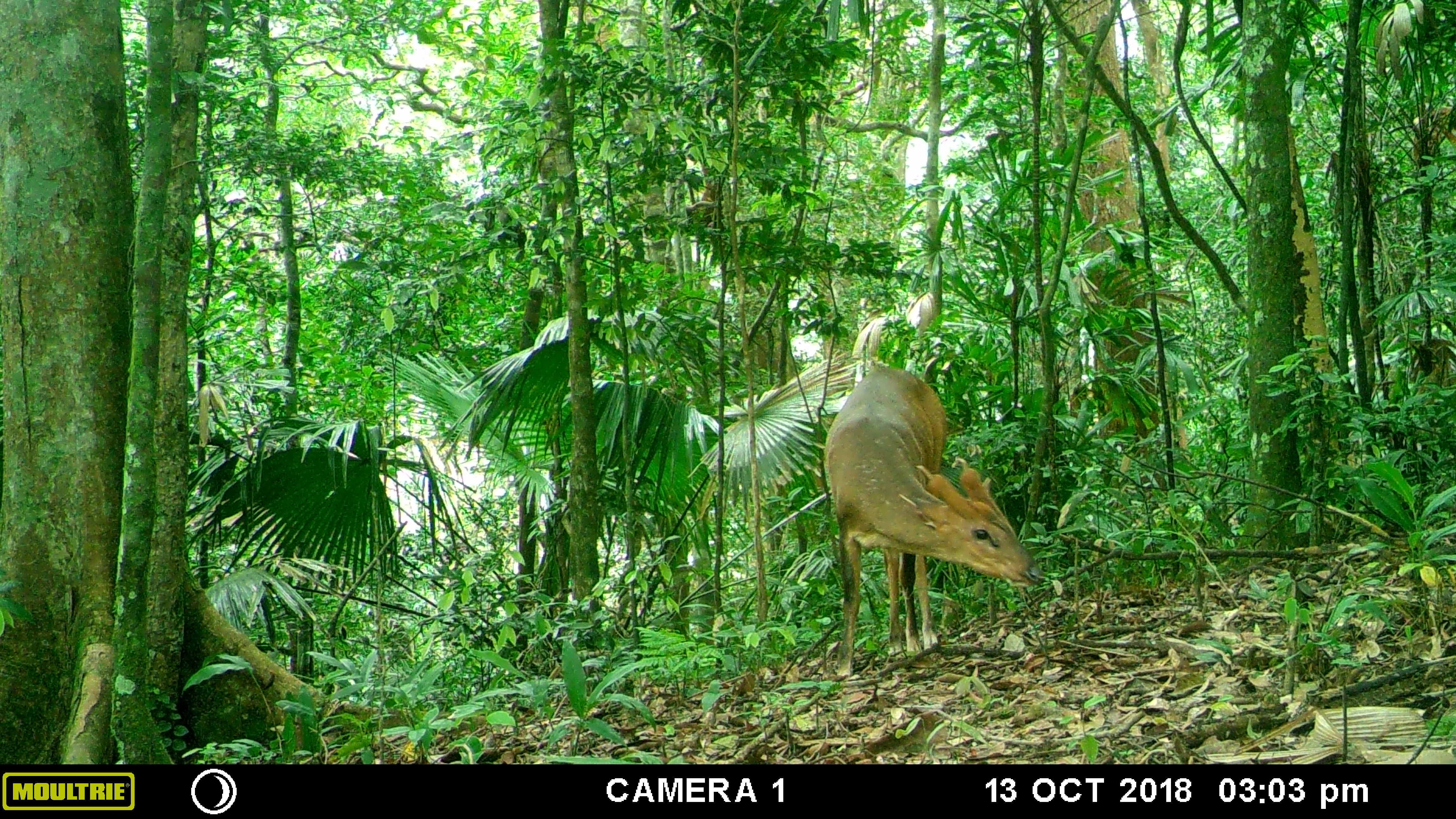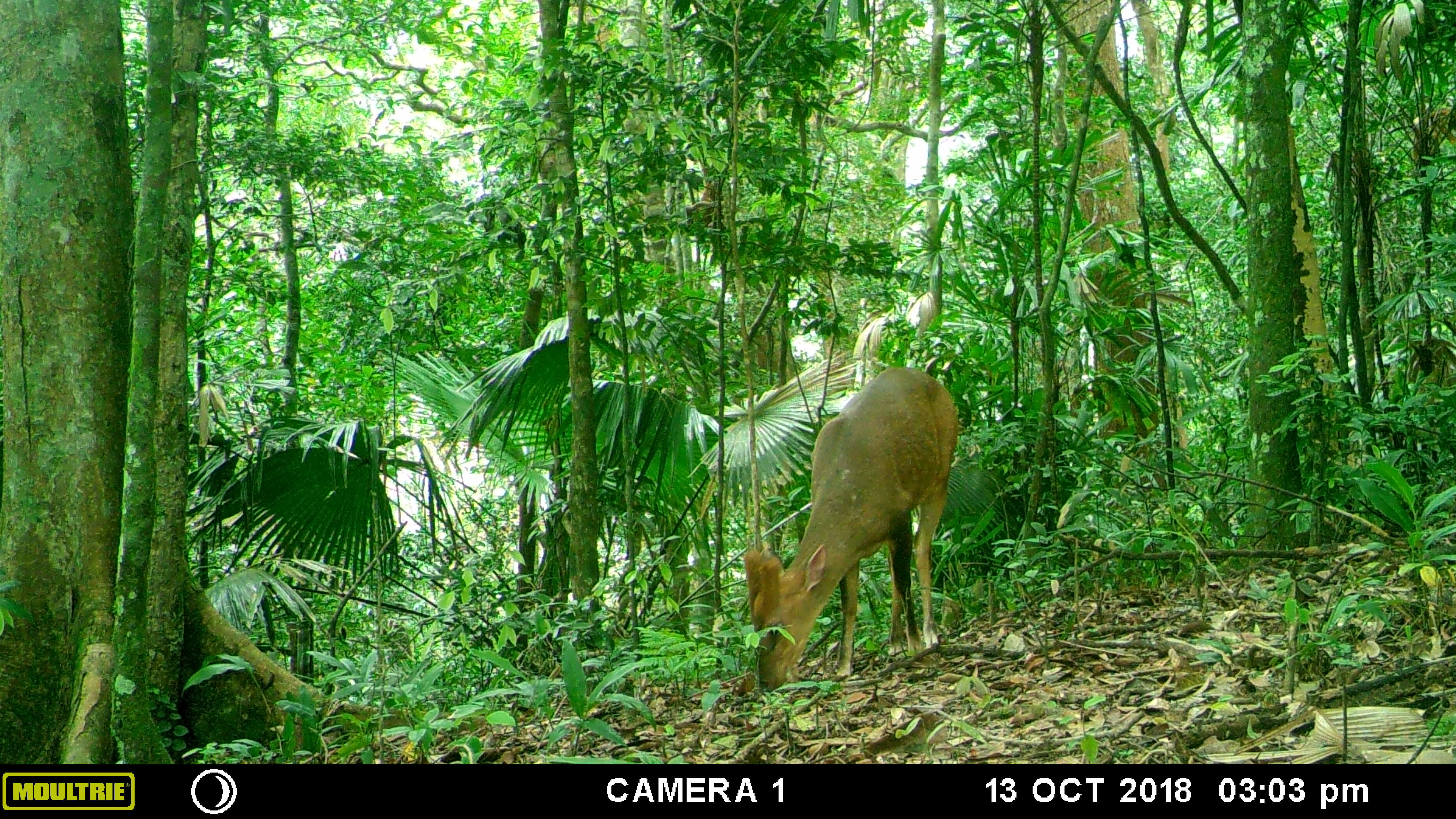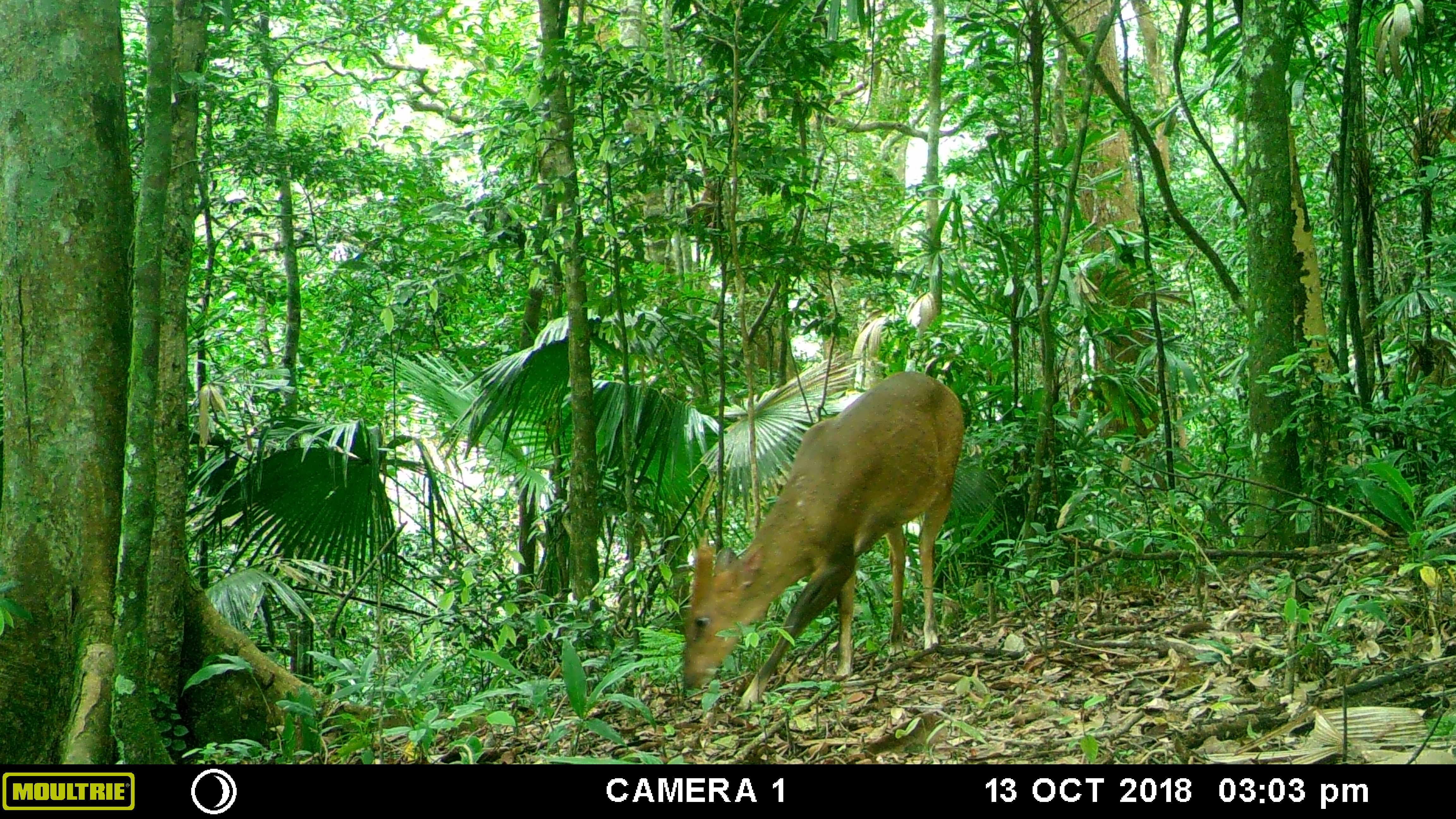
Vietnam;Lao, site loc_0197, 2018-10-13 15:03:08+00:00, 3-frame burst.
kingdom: Animalia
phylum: Chordata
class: Mammalia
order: Artiodactyla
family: Cervidae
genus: Muntiacus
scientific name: Muntiacus vuquangensis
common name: large-antlered muntjac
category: large antlered muntjac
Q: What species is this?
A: Large antlered muntjac (large-antlered muntjac) (Muntiacus vuquangensis).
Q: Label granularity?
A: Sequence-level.